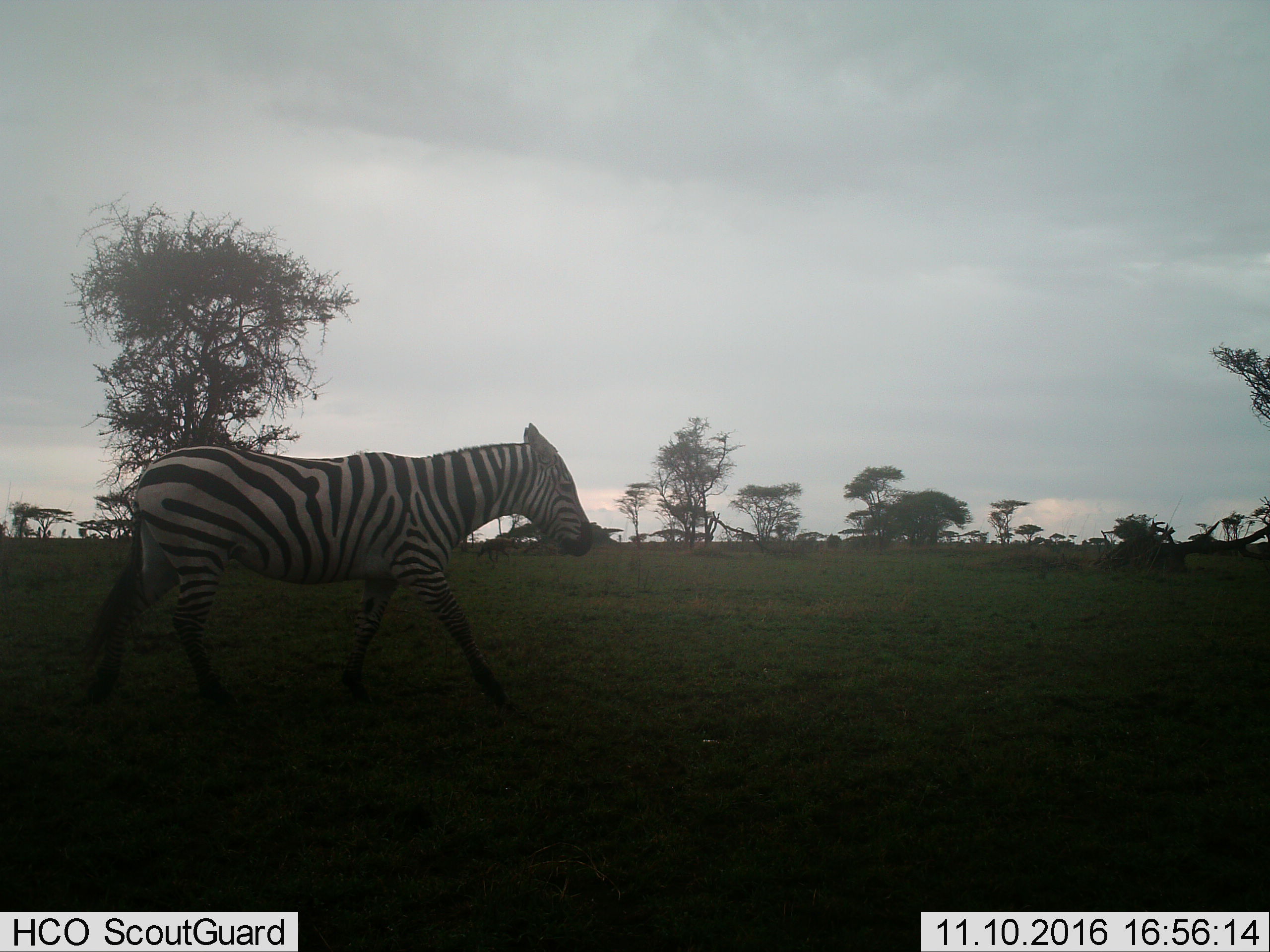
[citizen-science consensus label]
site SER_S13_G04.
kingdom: Animalia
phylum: Chordata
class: Mammalia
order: Perissodactyla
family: Equidae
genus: Equus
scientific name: Equus quagga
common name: plains zebra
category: zebraplains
Zebraplains (plains zebra) (Equus quagga), count 1. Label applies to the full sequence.